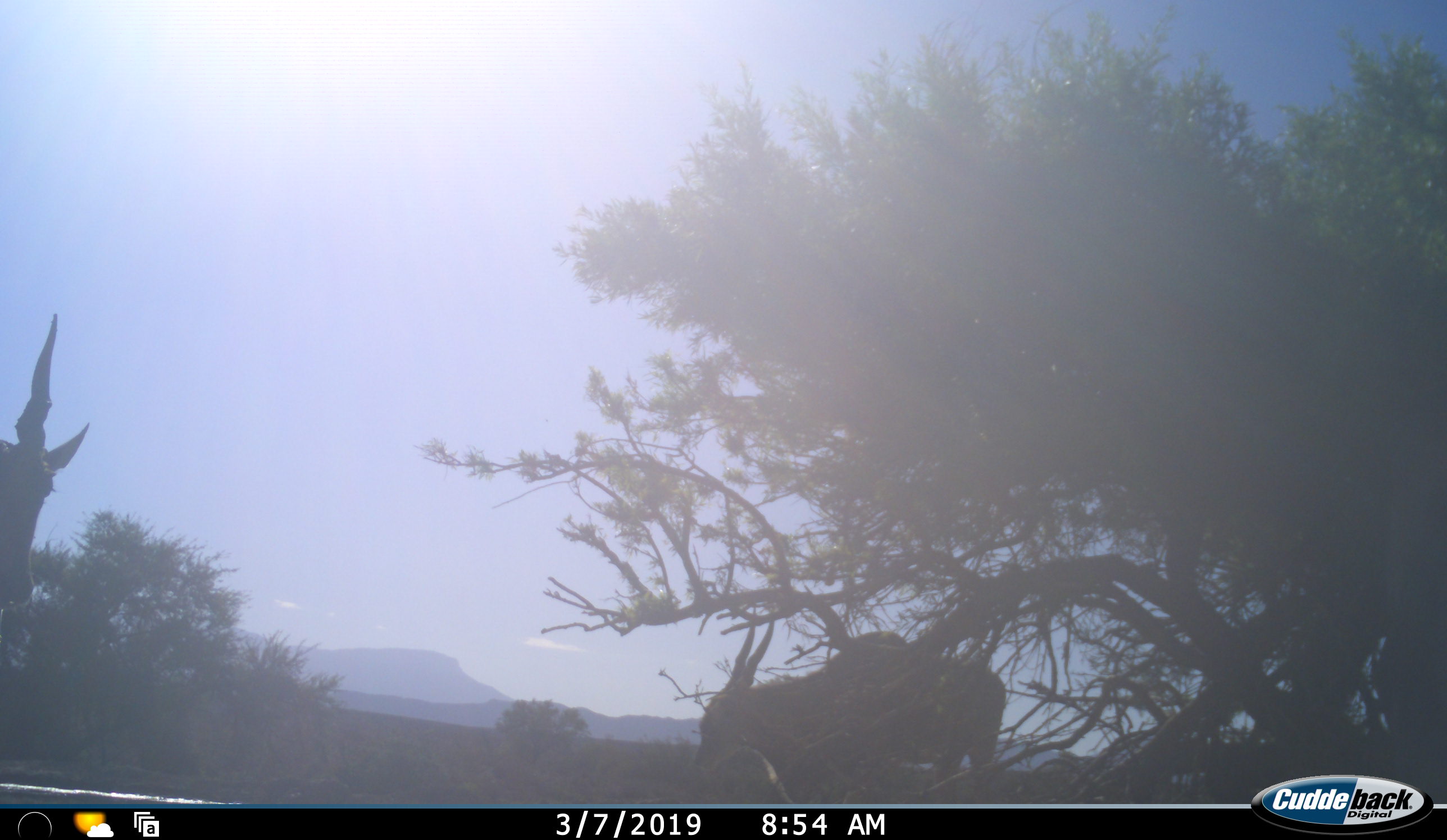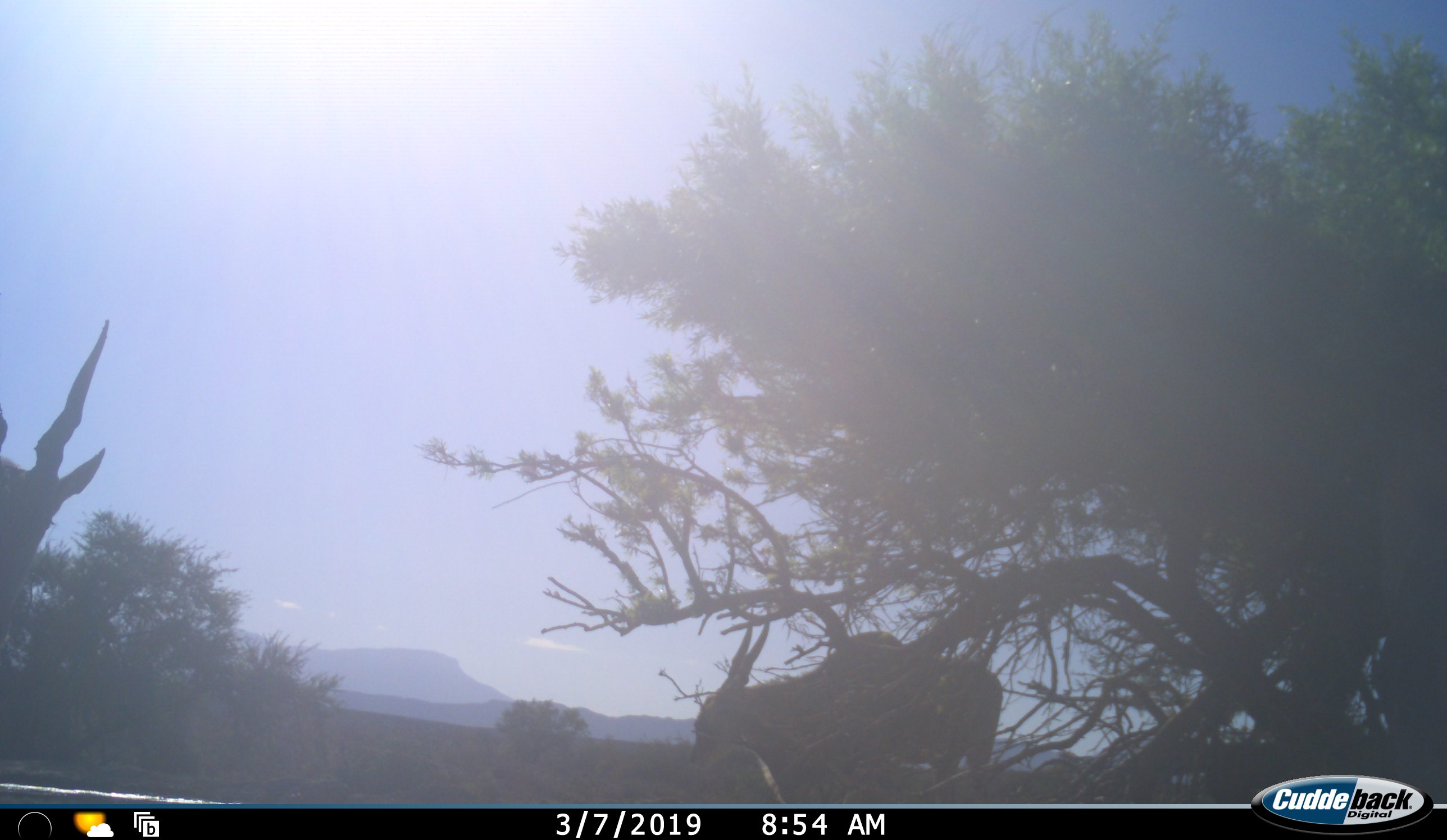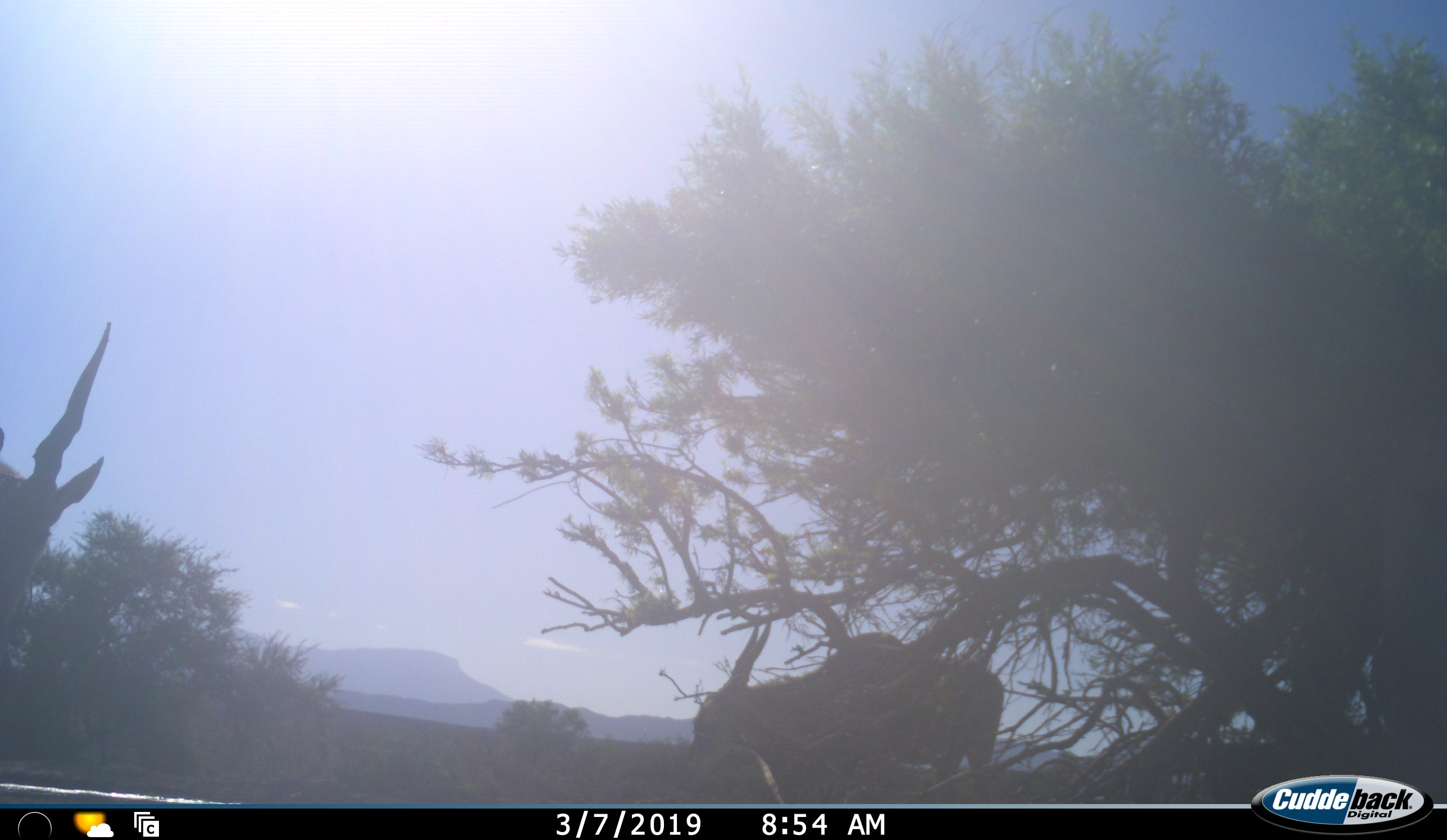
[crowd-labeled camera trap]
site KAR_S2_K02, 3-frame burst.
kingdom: Animalia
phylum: Chordata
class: Mammalia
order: Artiodactyla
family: Bovidae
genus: Tragelaphus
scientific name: Tragelaphus oryx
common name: eland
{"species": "eland (Tragelaphus oryx)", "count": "2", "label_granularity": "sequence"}